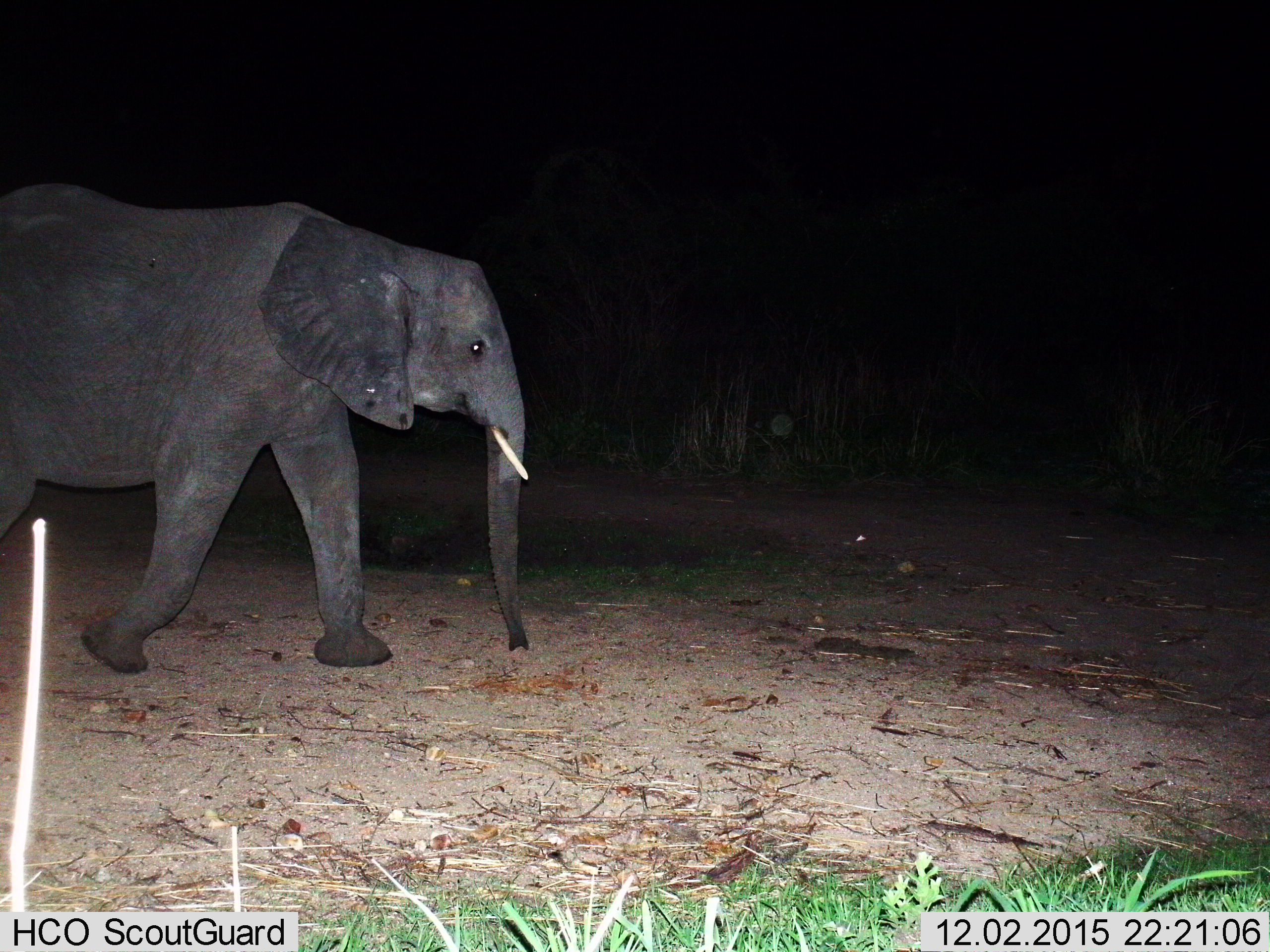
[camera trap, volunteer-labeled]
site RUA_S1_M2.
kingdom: Animalia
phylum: Chordata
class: Mammalia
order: Proboscidea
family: Elephantidae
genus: Loxodonta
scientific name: Loxodonta africana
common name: african bush elephant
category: elephant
Elephant (african bush elephant) (Loxodonta africana), count 1. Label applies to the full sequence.